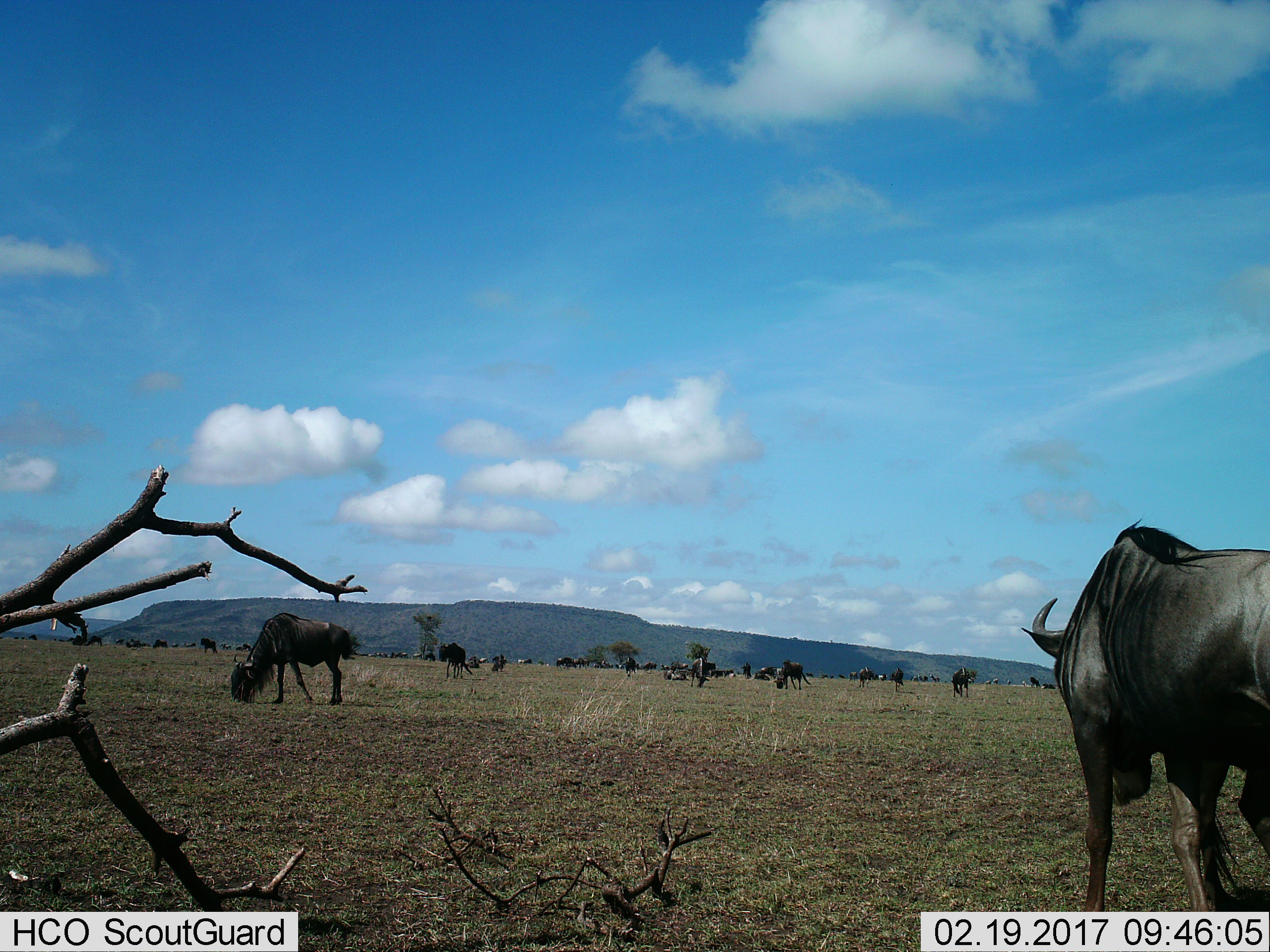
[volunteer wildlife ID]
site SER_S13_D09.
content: unidentified animal